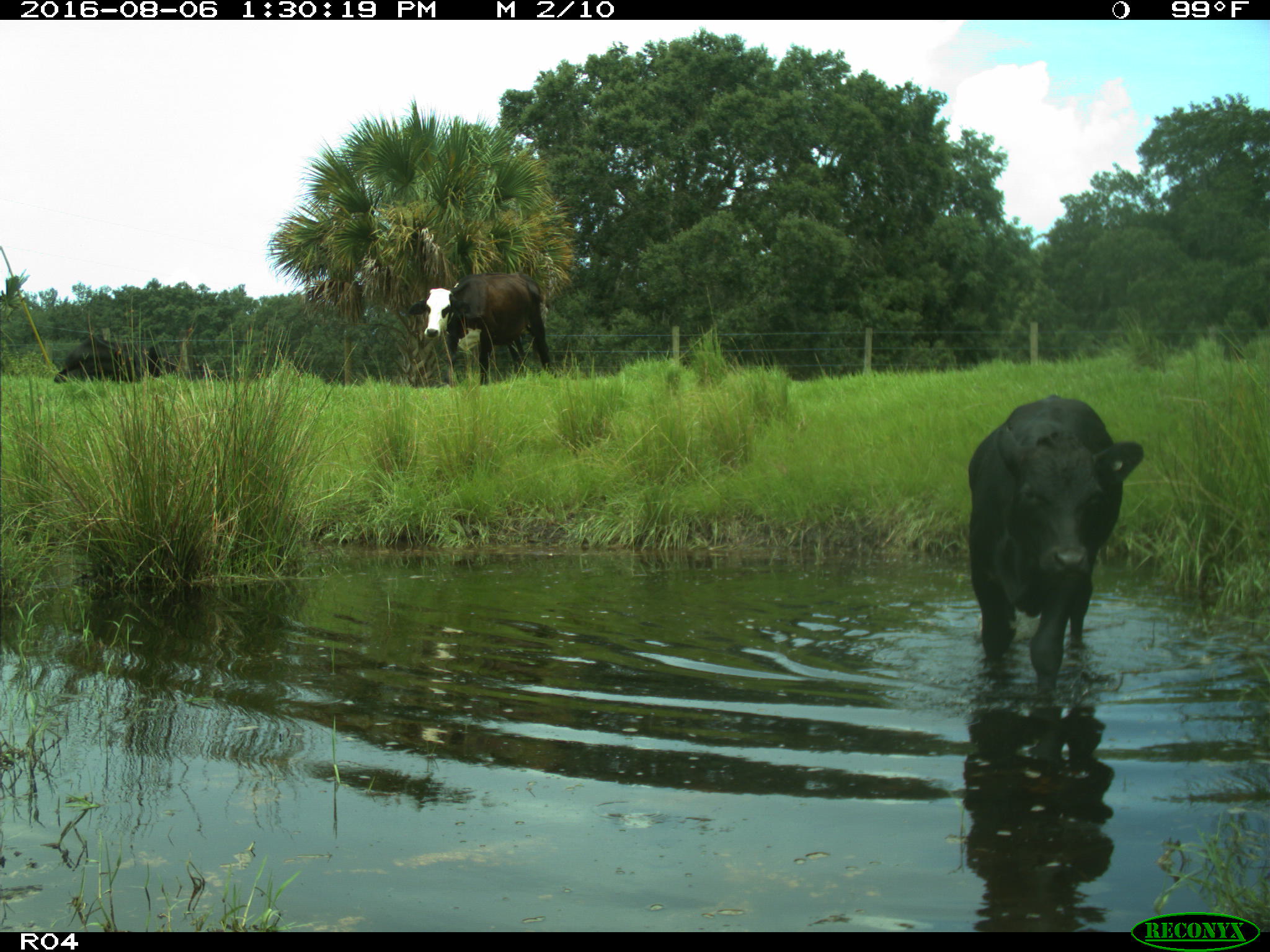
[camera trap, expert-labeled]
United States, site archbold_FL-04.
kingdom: Animalia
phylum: Chordata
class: Mammalia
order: Artiodactyla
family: Bovidae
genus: Bos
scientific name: Bos taurus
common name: domestic cow